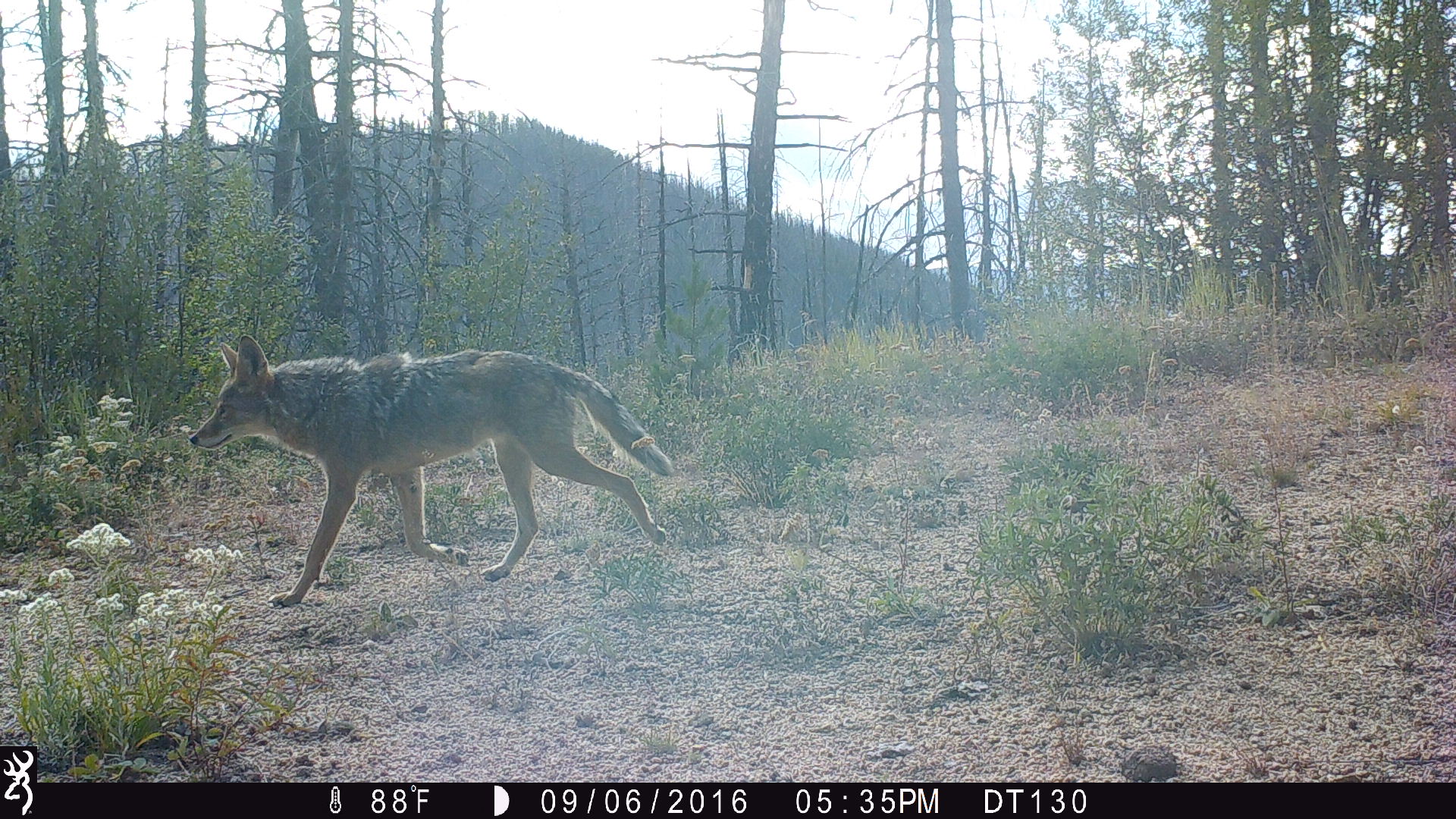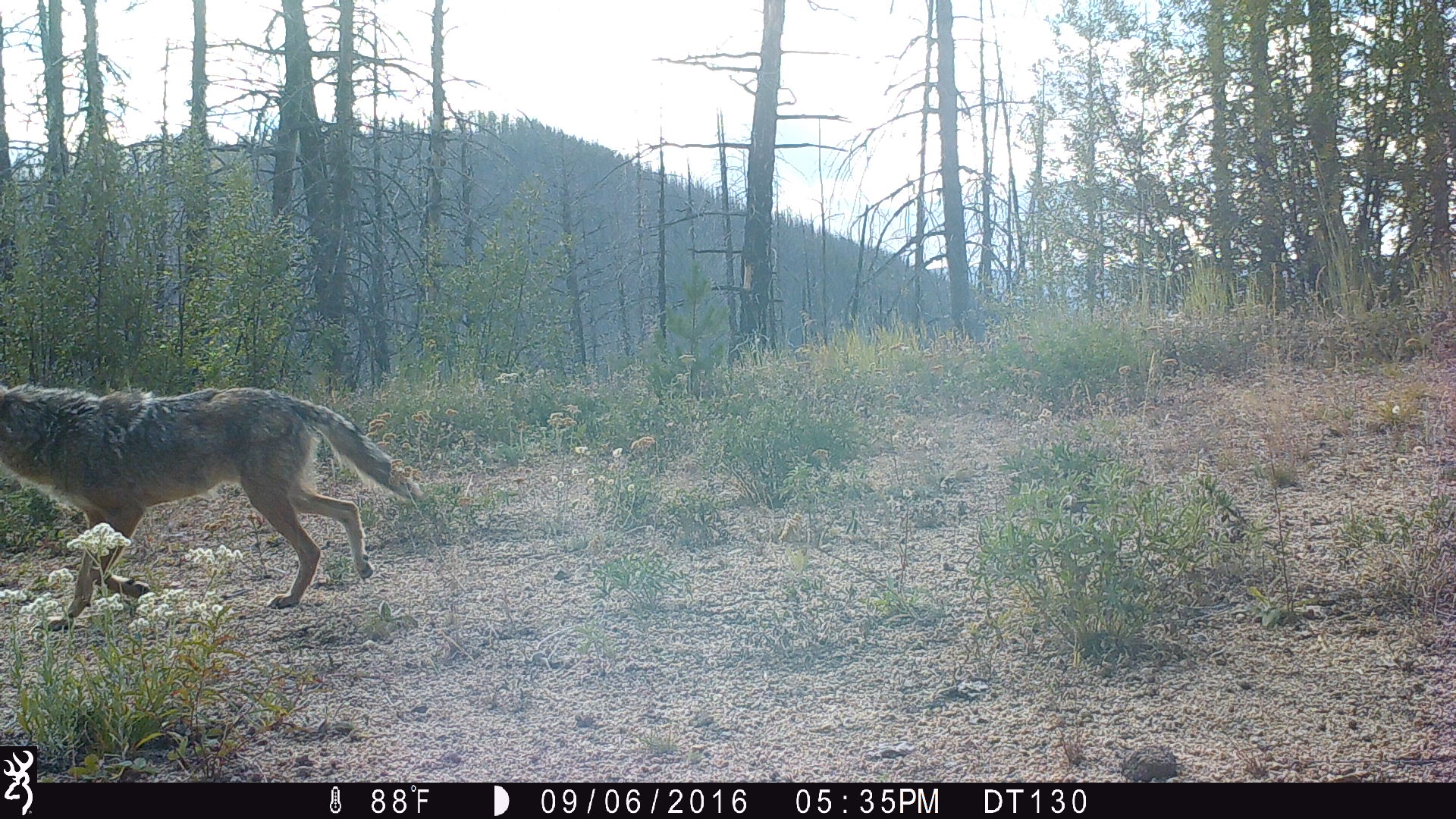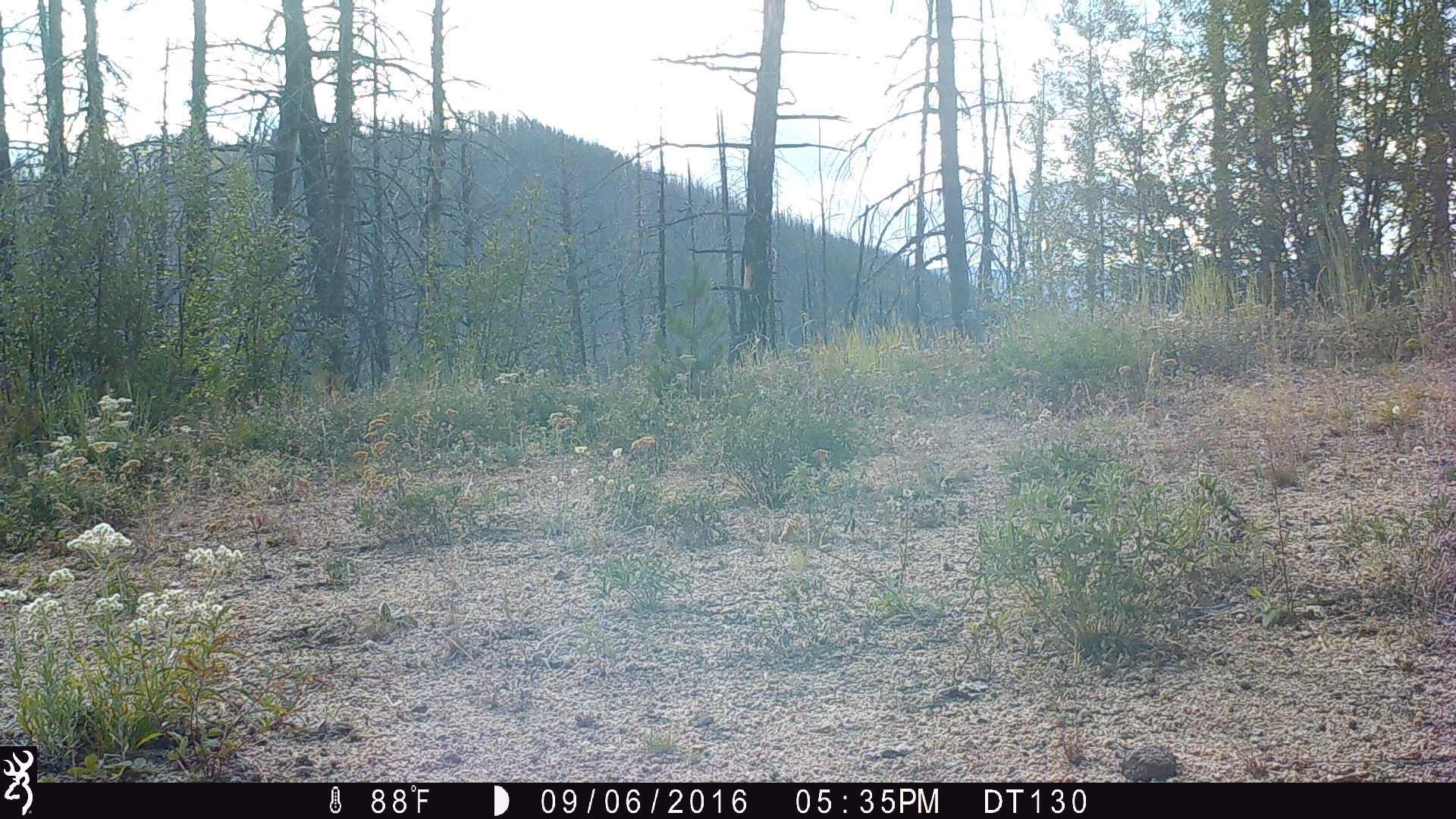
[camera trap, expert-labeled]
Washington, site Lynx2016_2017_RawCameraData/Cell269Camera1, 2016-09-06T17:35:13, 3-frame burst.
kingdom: Animalia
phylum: Chordata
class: Mammalia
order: Carnivora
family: Canidae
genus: Canis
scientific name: Canis latrans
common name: coyote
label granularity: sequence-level